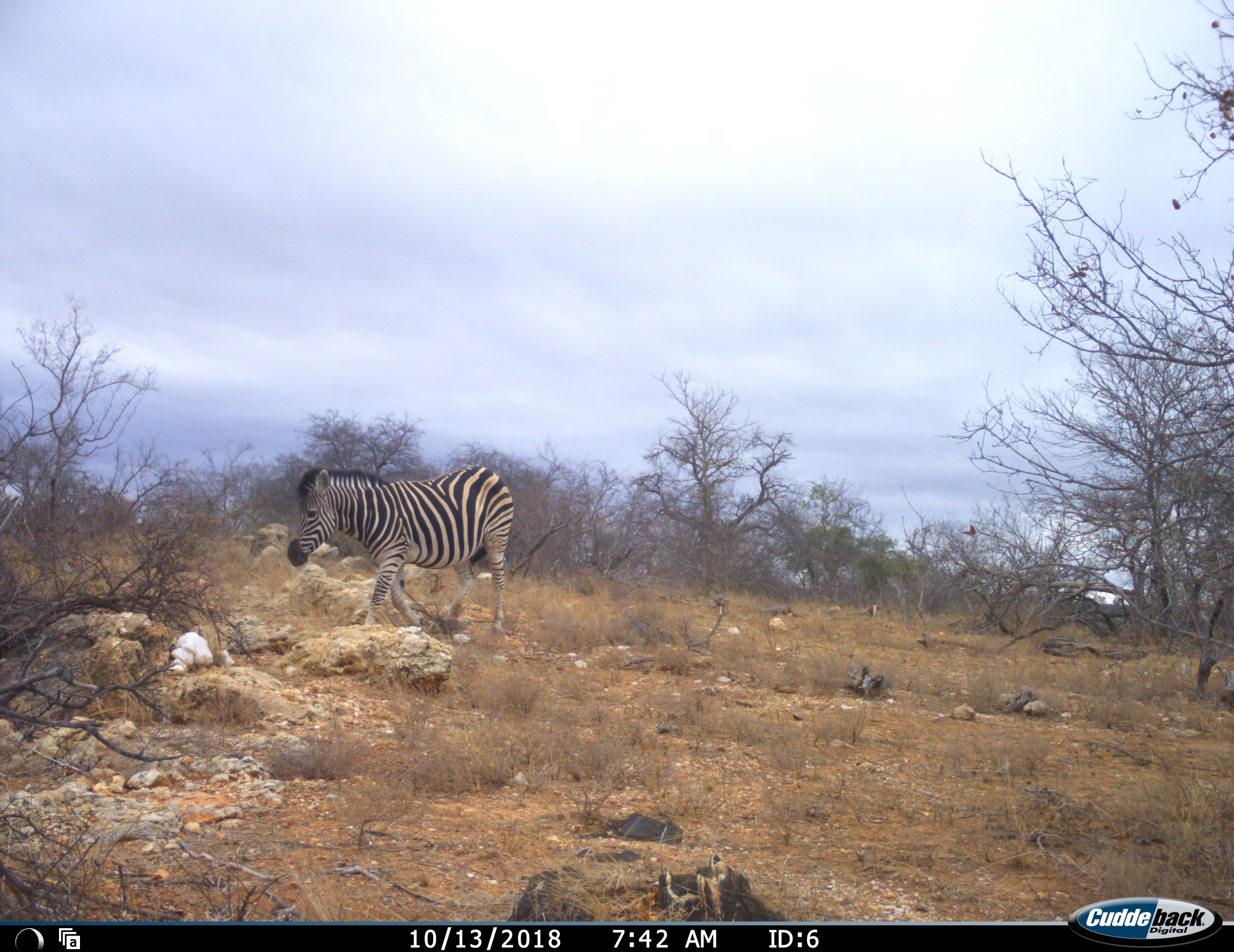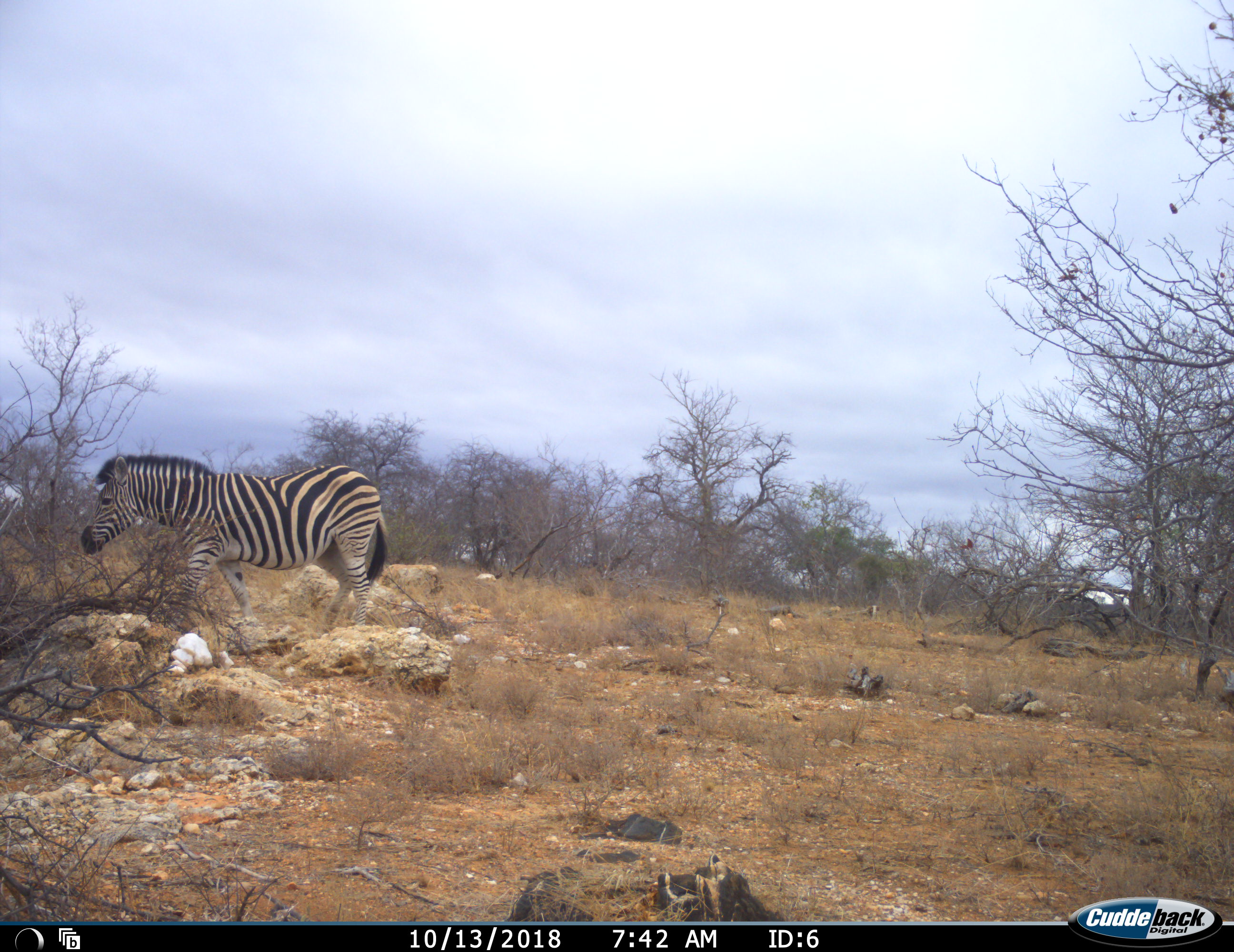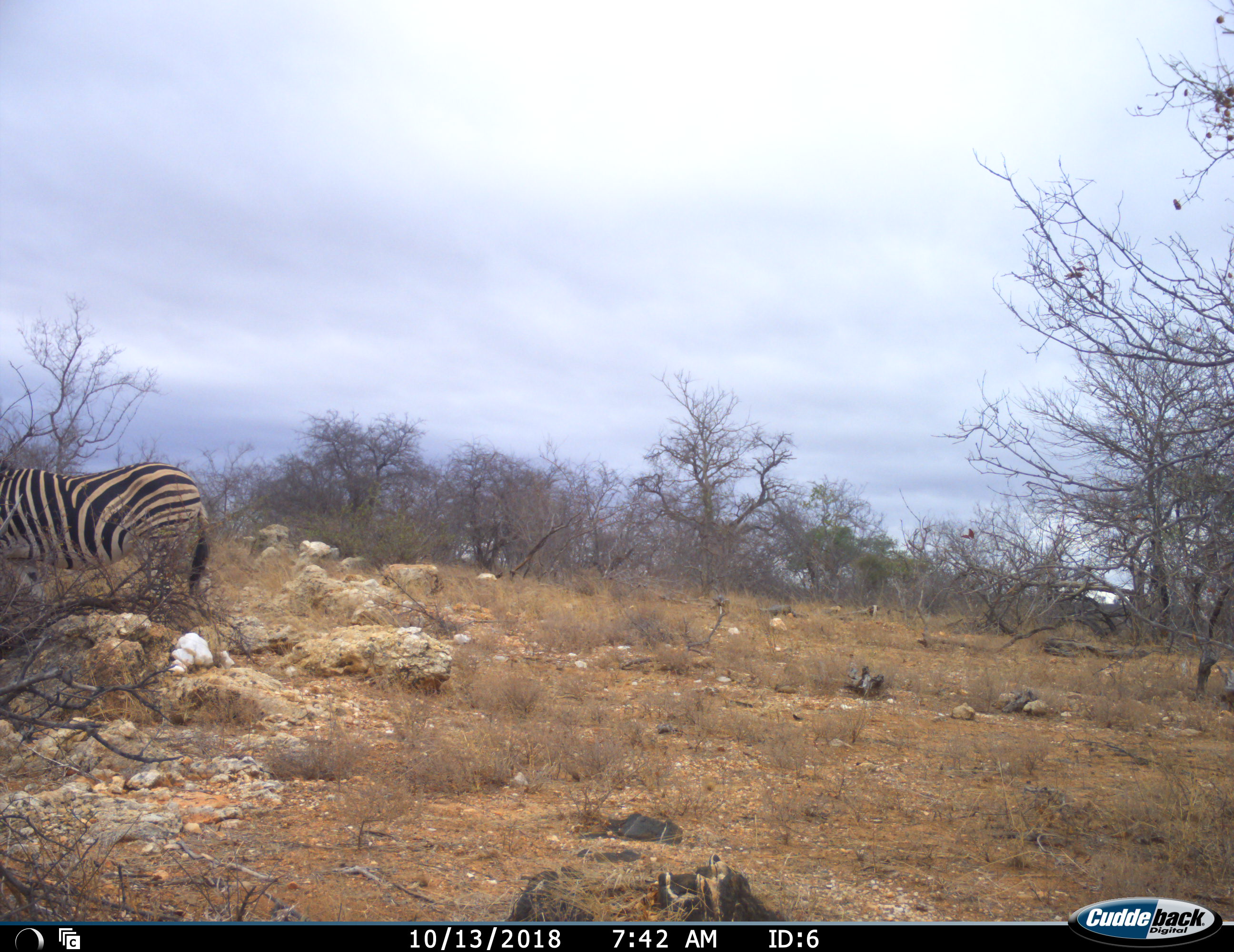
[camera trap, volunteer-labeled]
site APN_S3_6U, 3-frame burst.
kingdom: Animalia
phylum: Chordata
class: Mammalia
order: Perissodactyla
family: Equidae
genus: Equus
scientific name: Equus quagga burchellii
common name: burchell's zebra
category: zebraburchells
Zebraburchells (burchell's zebra) (Equus quagga burchellii), count 1. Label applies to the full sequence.